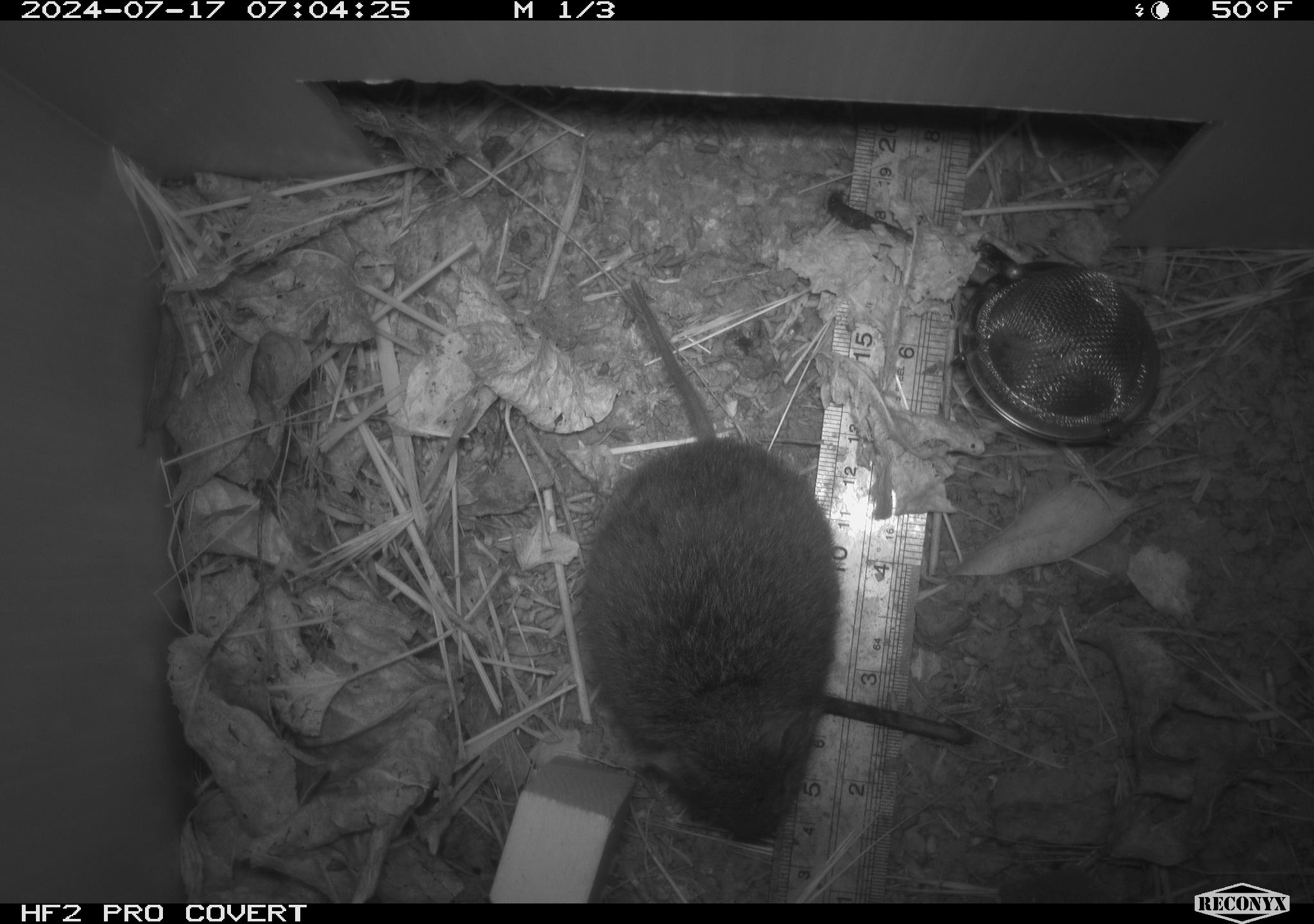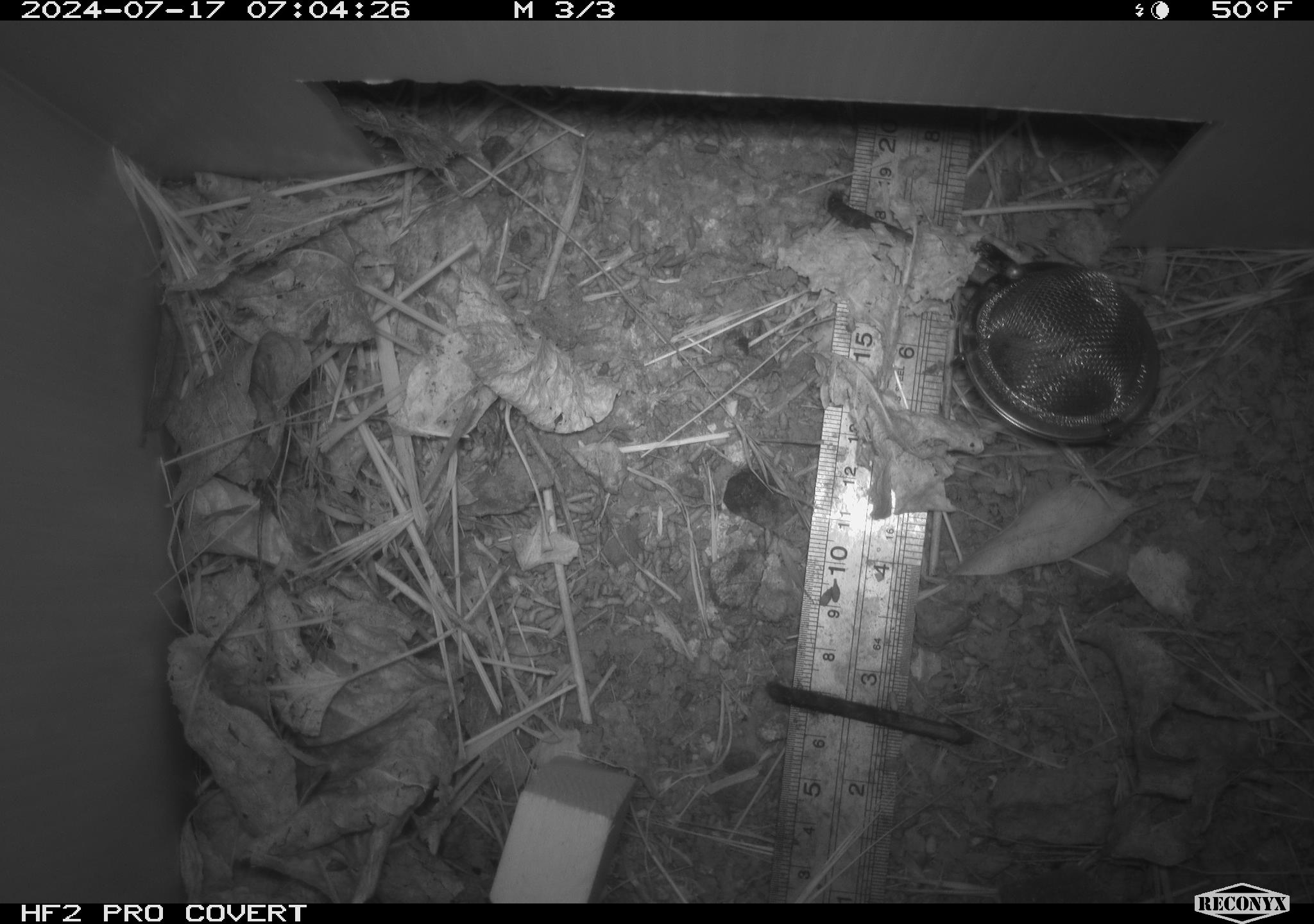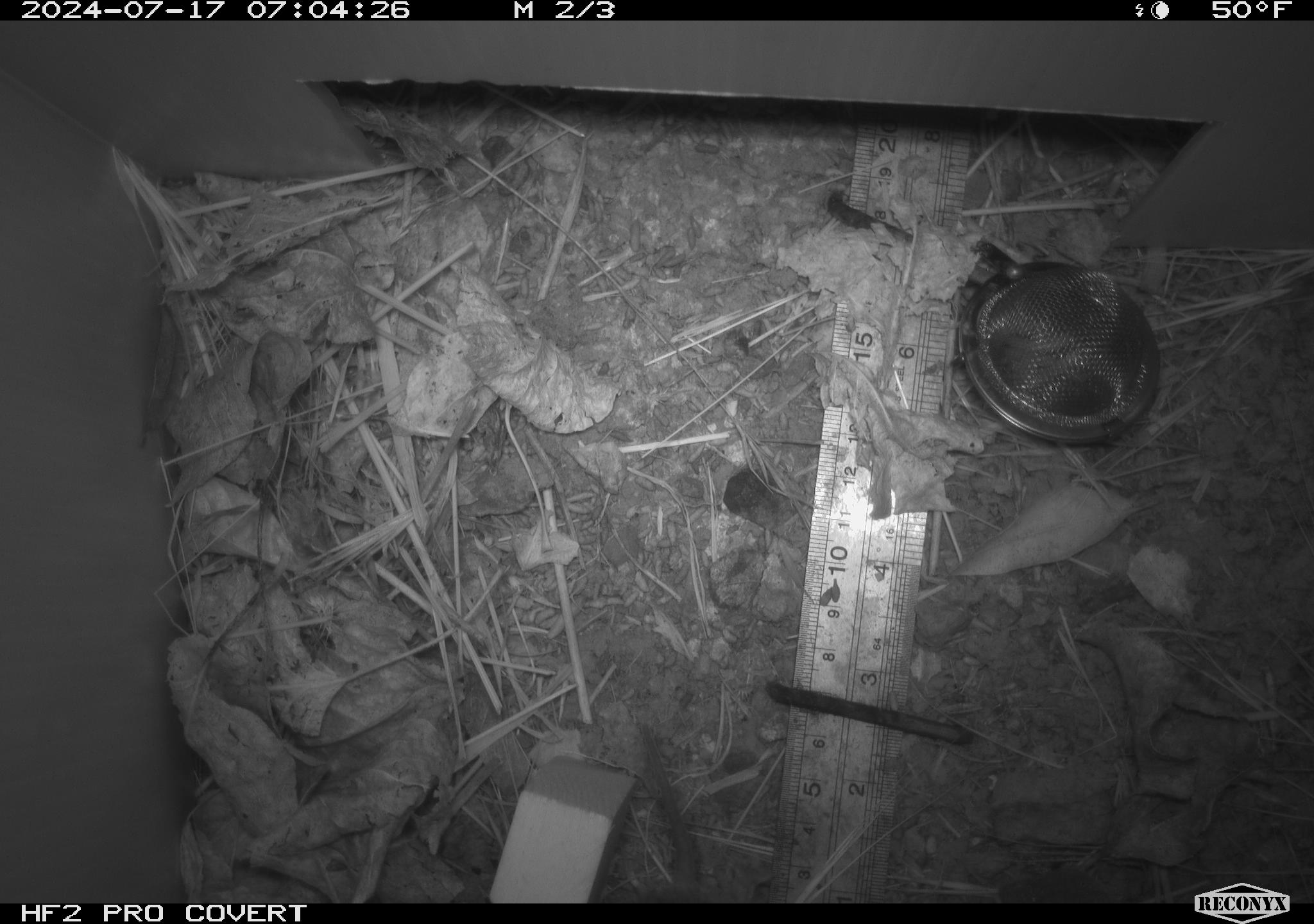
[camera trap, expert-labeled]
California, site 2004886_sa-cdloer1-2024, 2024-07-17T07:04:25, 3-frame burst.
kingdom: Animalia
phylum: Chordata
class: Mammalia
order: Rodentia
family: Cricetidae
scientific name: Arvicolinae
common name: voles, lemmings, and muskrats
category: arvicolinae subfamily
Arvicolinae subfamily (voles, lemmings, and muskrats) (Arvicolinae).